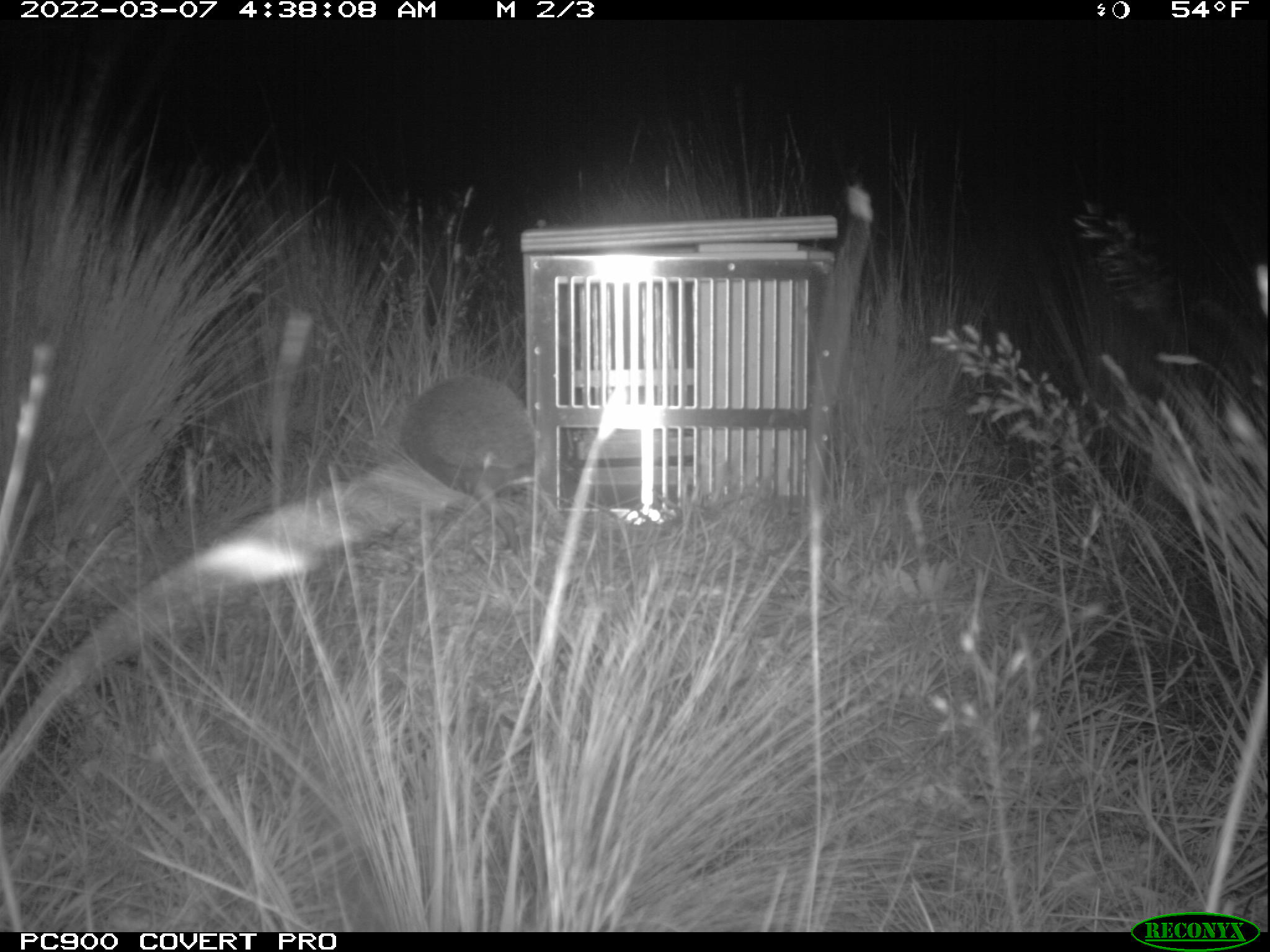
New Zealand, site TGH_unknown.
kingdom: Animalia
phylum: Chordata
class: Mammalia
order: Eulipotyphla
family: Erinaceidae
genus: Erinaceus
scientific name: Erinaceus europaeus europaeus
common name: european hedgehog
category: hedgehog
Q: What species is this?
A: Hedgehog (european hedgehog) (Erinaceus europaeus europaeus).